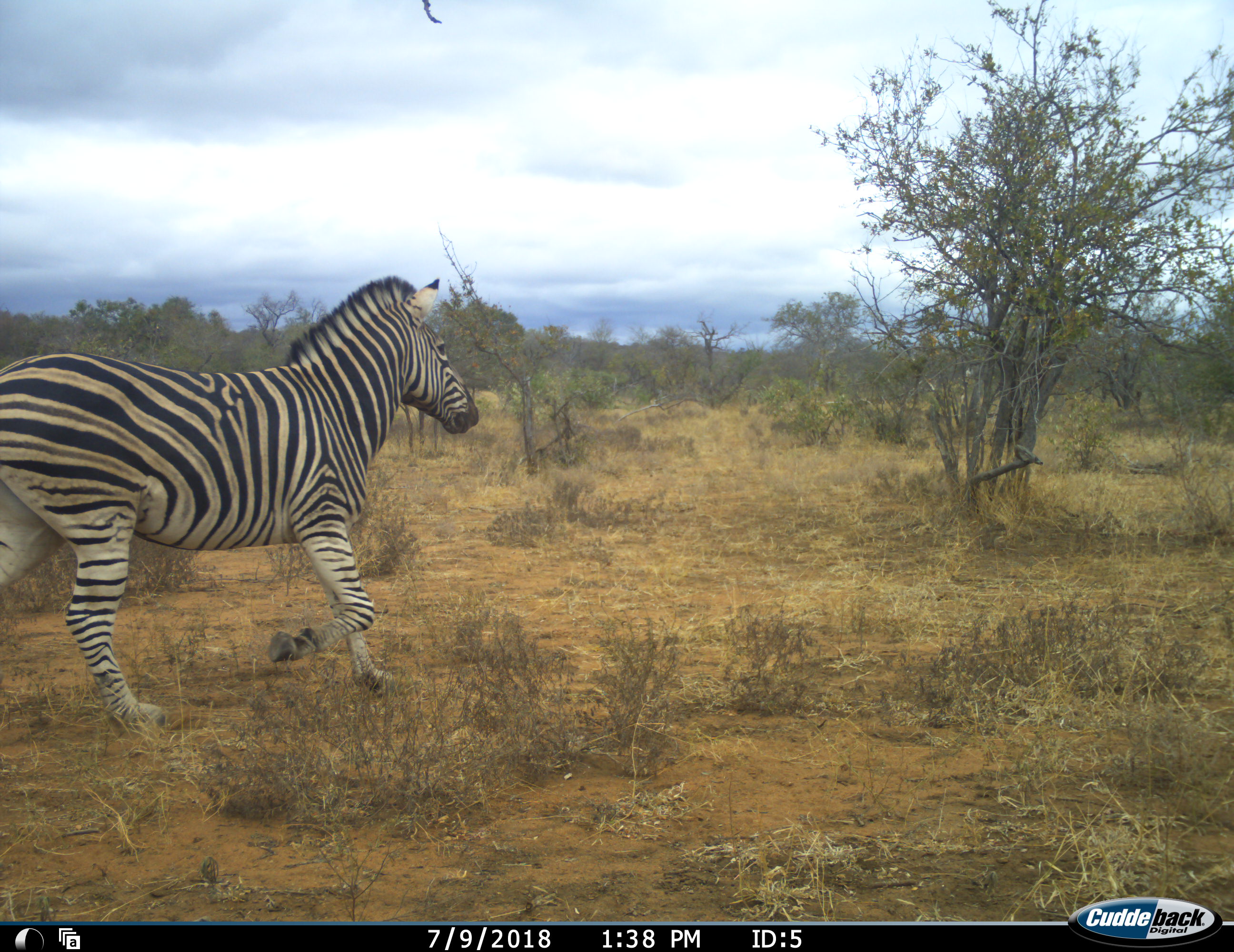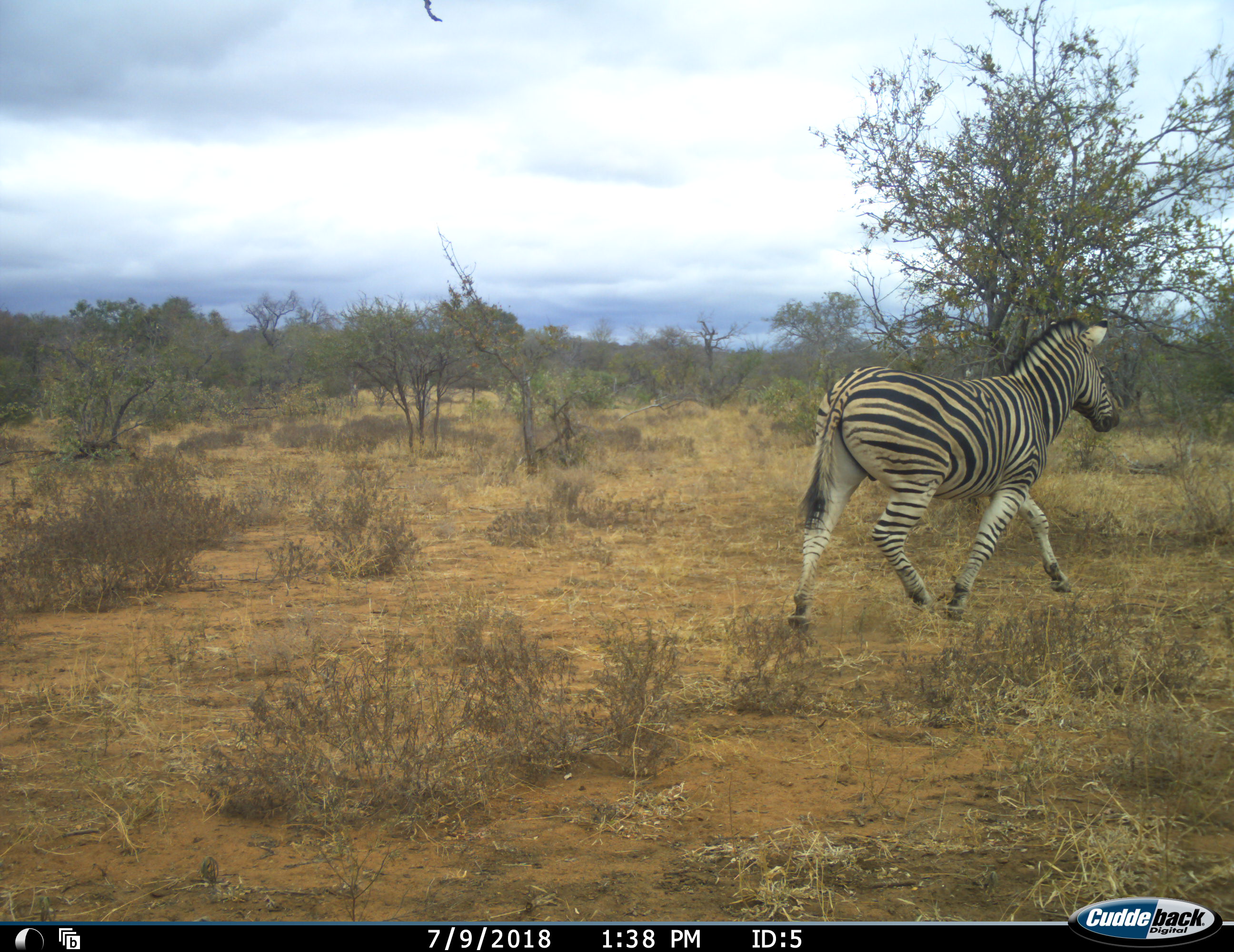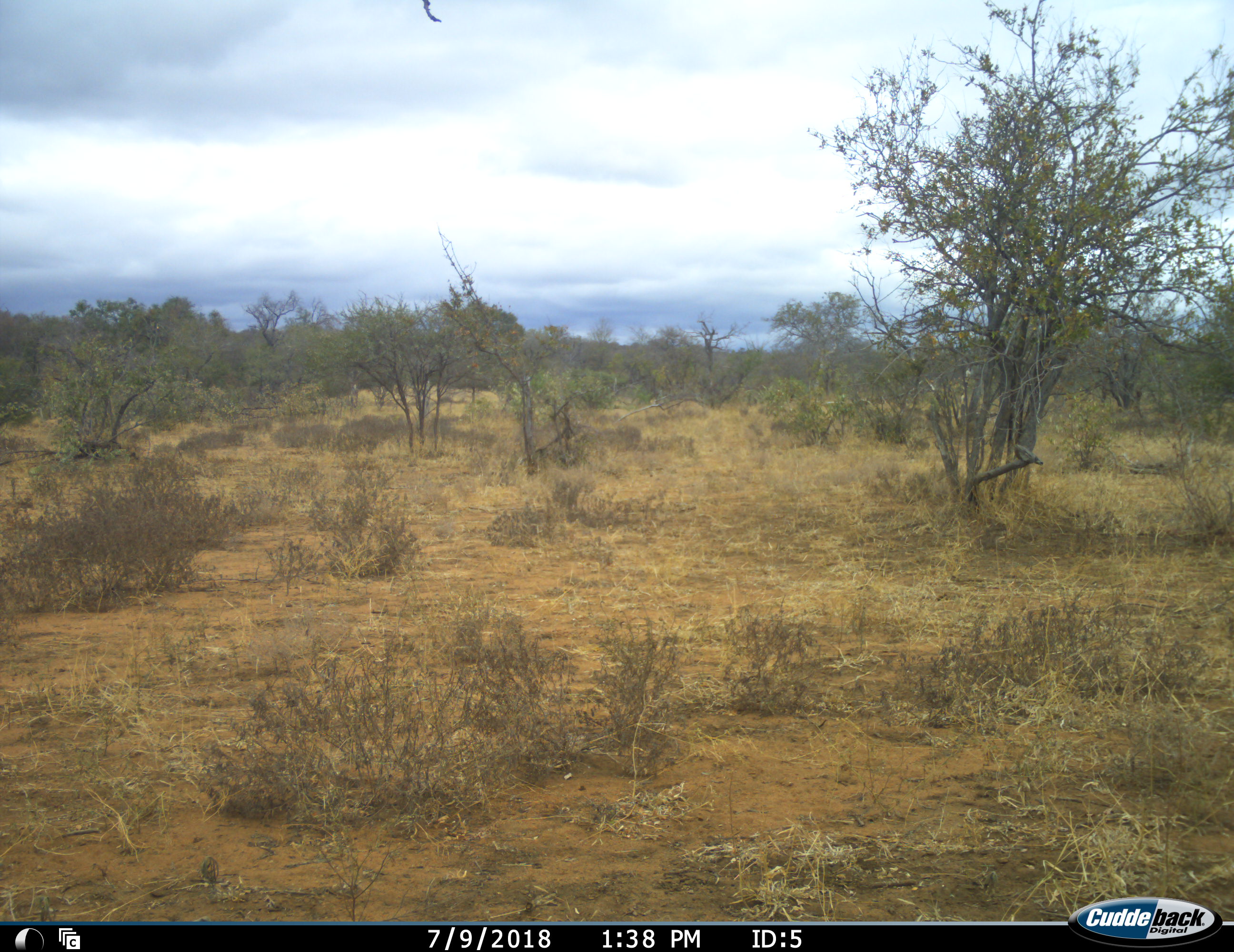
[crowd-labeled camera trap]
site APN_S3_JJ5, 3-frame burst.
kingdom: Animalia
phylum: Chordata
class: Mammalia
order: Perissodactyla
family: Equidae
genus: Equus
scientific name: Equus quagga burchellii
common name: burchell's zebra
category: zebraburchells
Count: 1.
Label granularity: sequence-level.